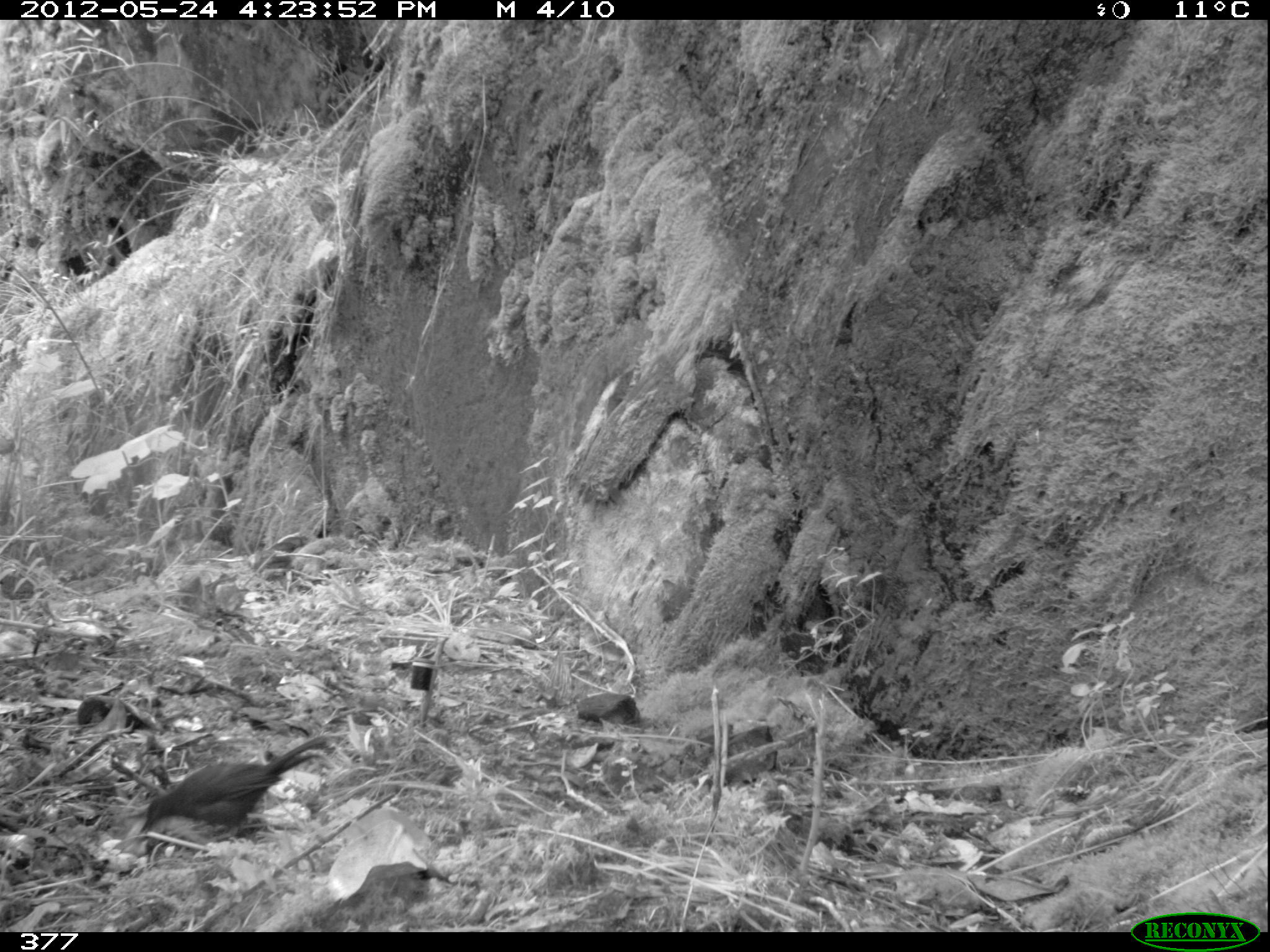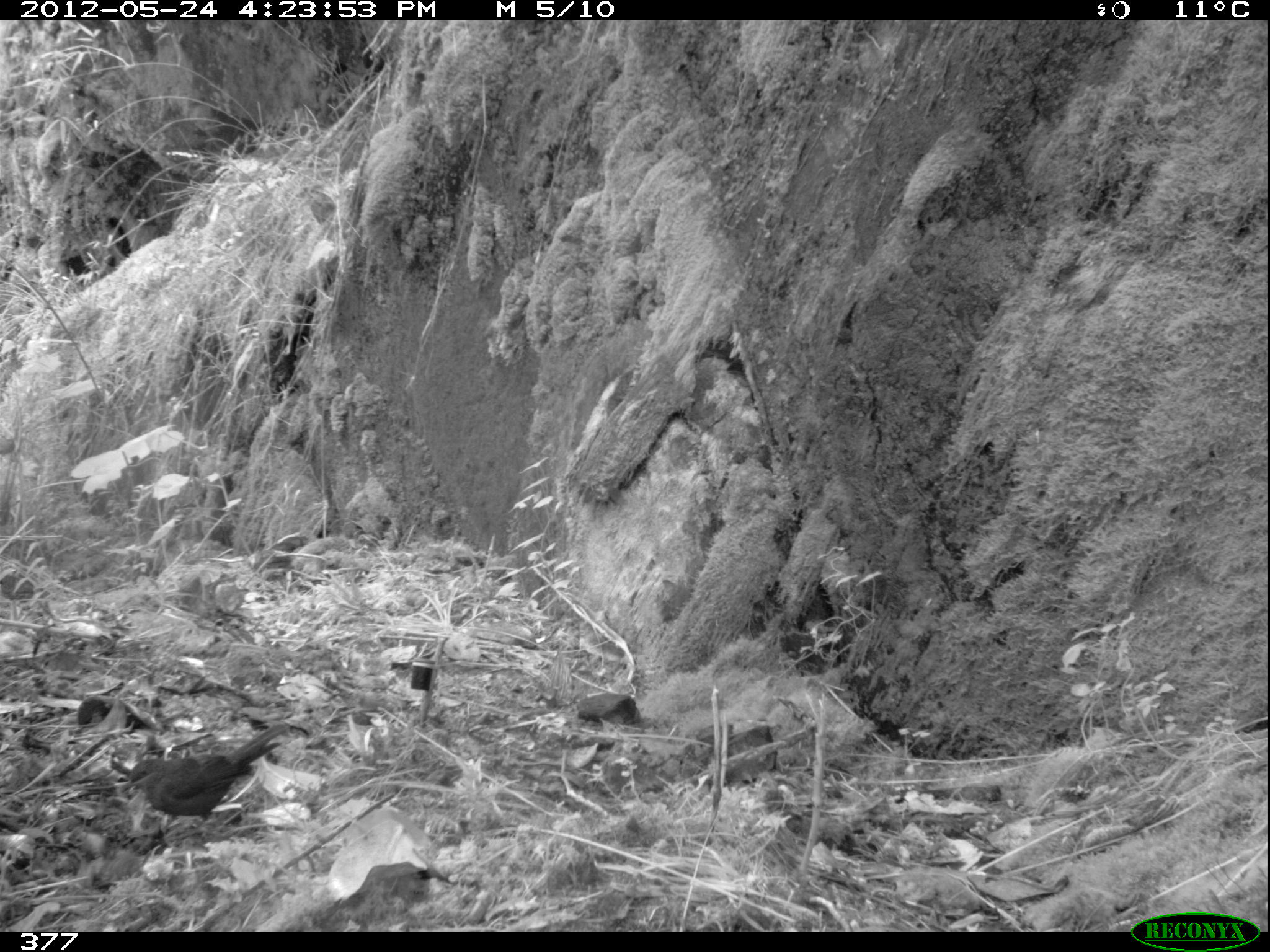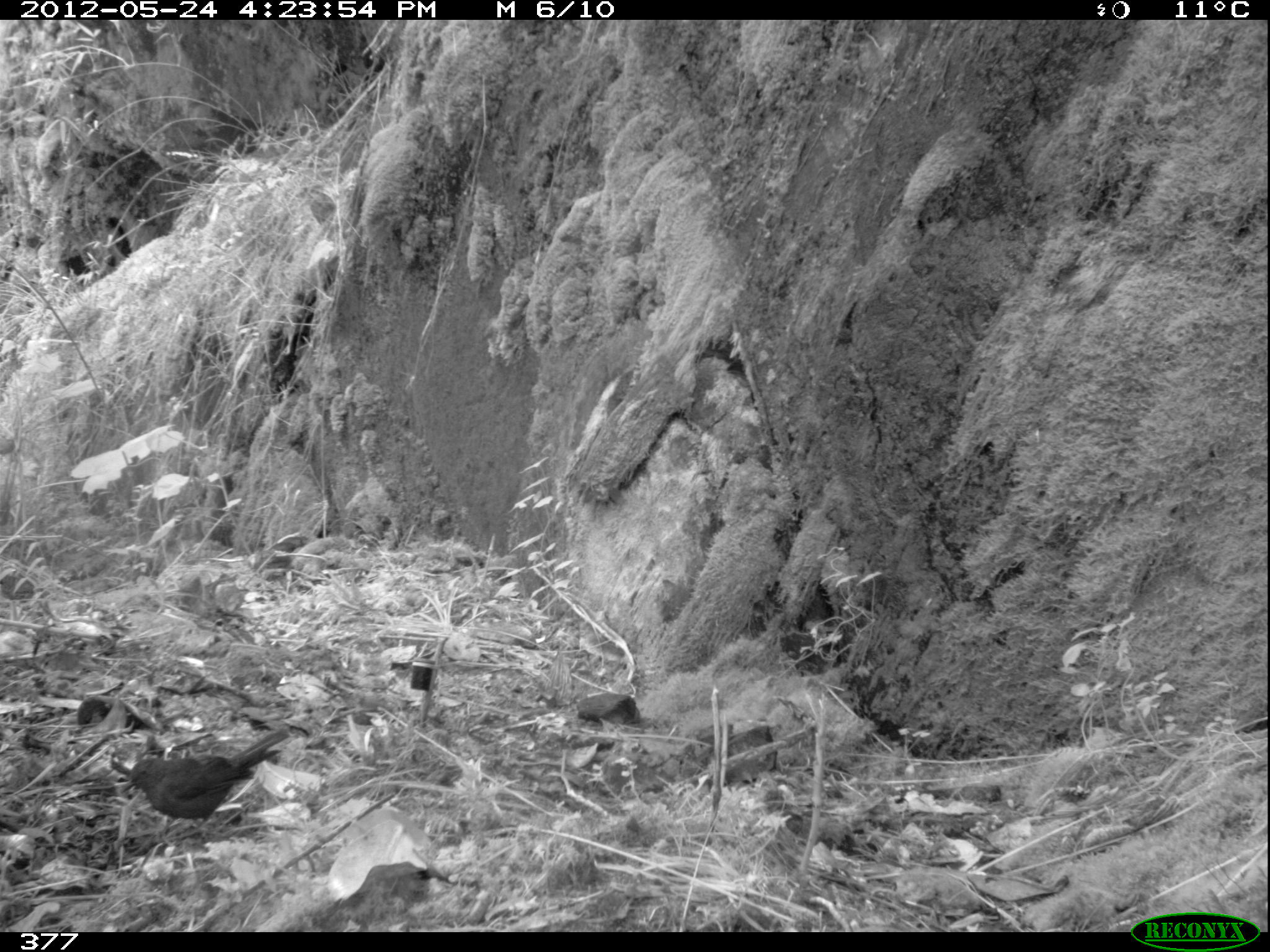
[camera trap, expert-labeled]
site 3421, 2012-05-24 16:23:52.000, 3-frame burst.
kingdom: Animalia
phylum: Chordata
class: Aves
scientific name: Aves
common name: bird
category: unknown bird